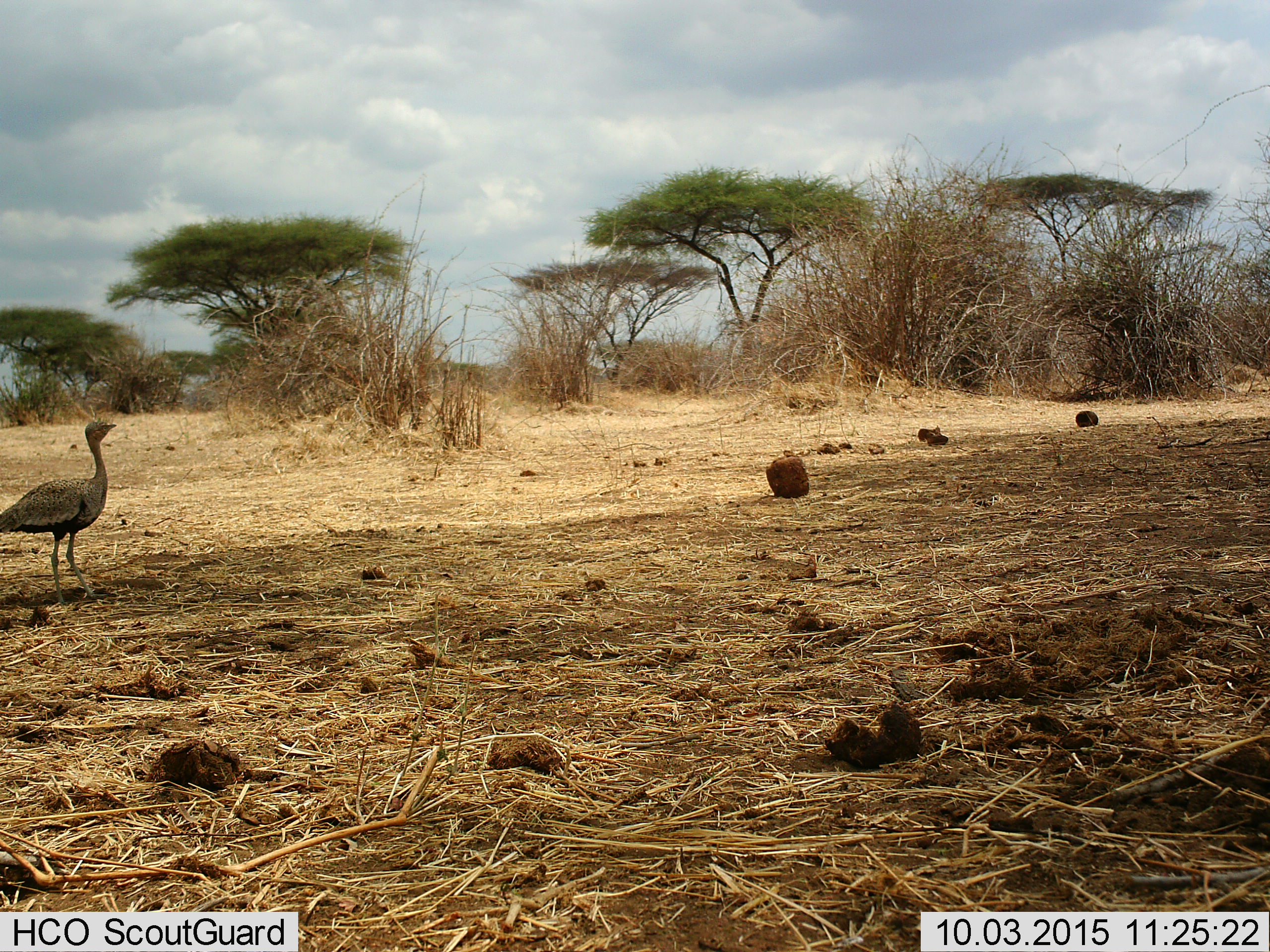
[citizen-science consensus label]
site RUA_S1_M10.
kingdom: Animalia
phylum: Chordata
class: Aves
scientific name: Aves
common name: bird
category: birdother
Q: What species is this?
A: Birdother (bird) (Aves).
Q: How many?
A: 1.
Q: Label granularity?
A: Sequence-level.